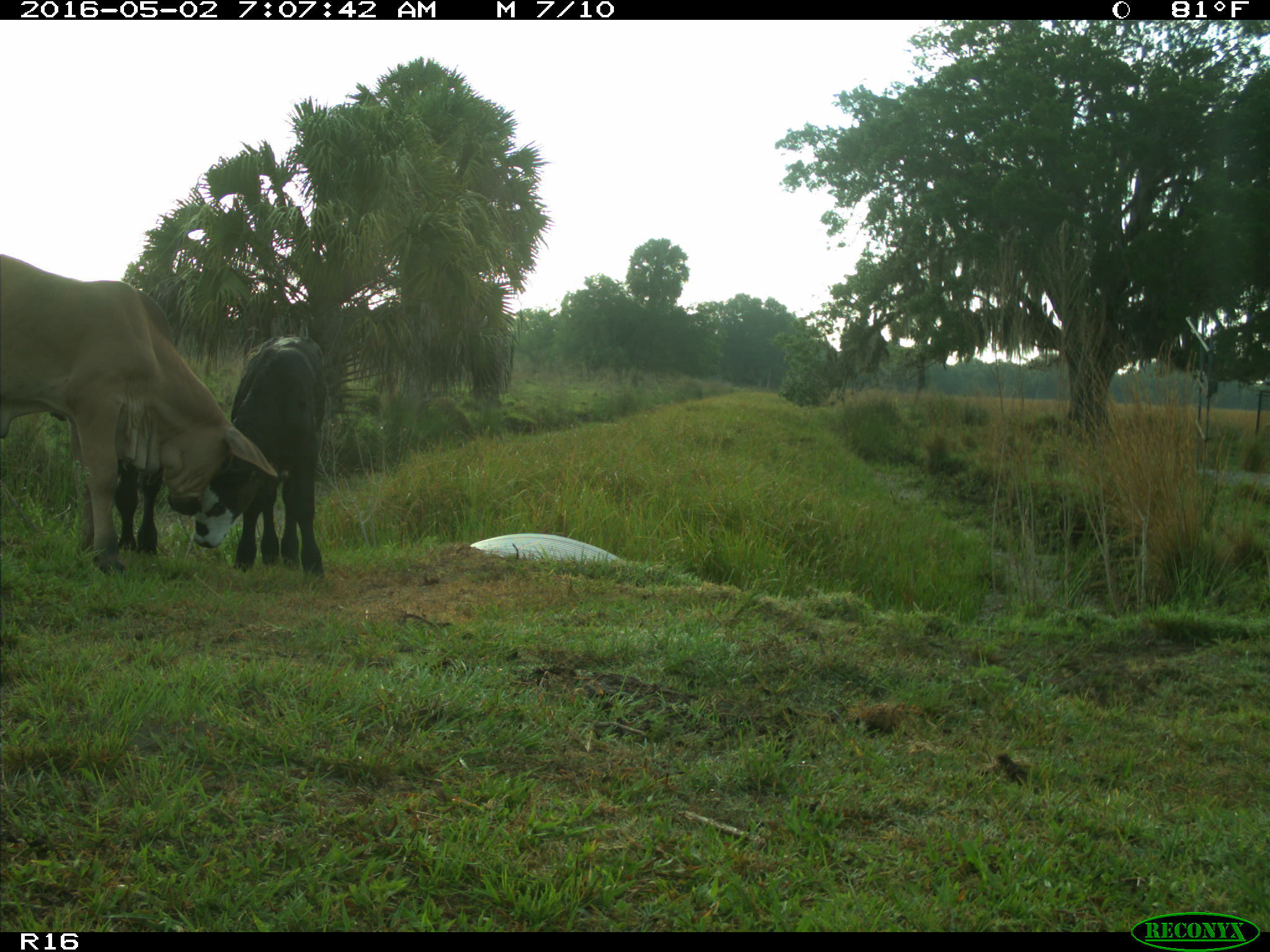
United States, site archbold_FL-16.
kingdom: Animalia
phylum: Chordata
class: Mammalia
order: Artiodactyla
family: Bovidae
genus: Bos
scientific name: Bos taurus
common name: domestic cow